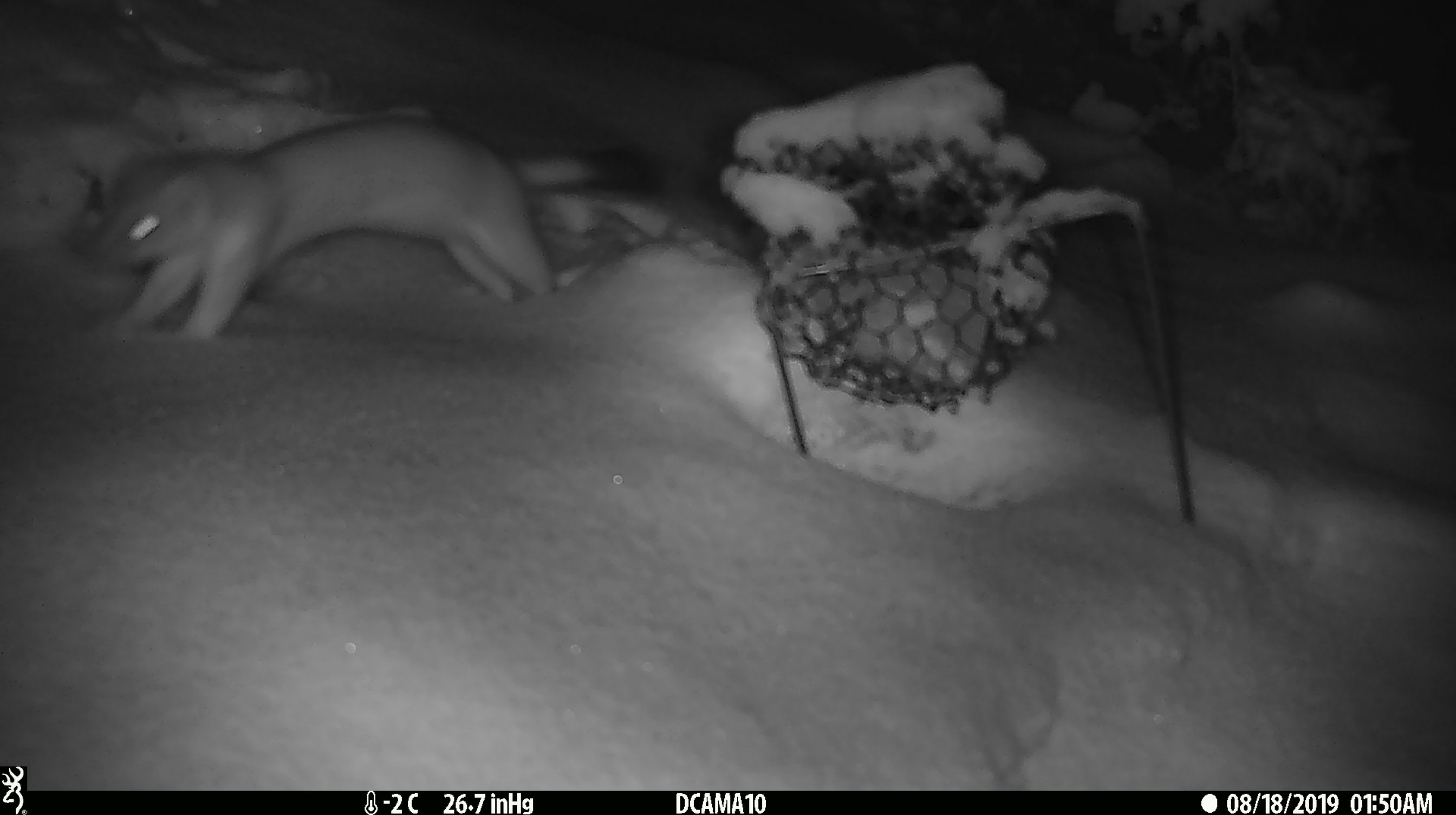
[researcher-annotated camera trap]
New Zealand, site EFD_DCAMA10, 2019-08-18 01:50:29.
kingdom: Animalia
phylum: Chordata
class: Mammalia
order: Carnivora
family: Mustelidae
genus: Mustela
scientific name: Mustela erminea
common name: stoat